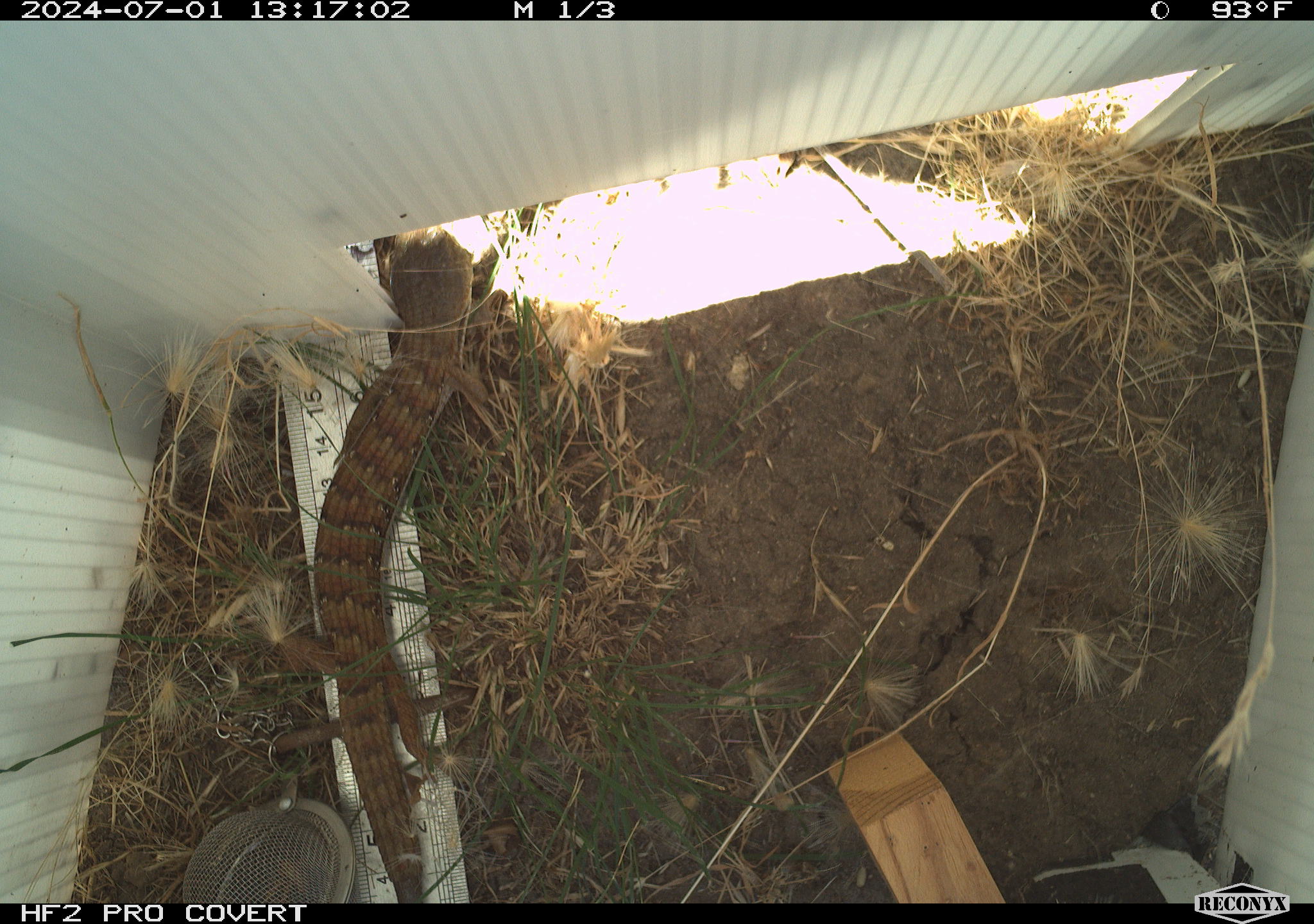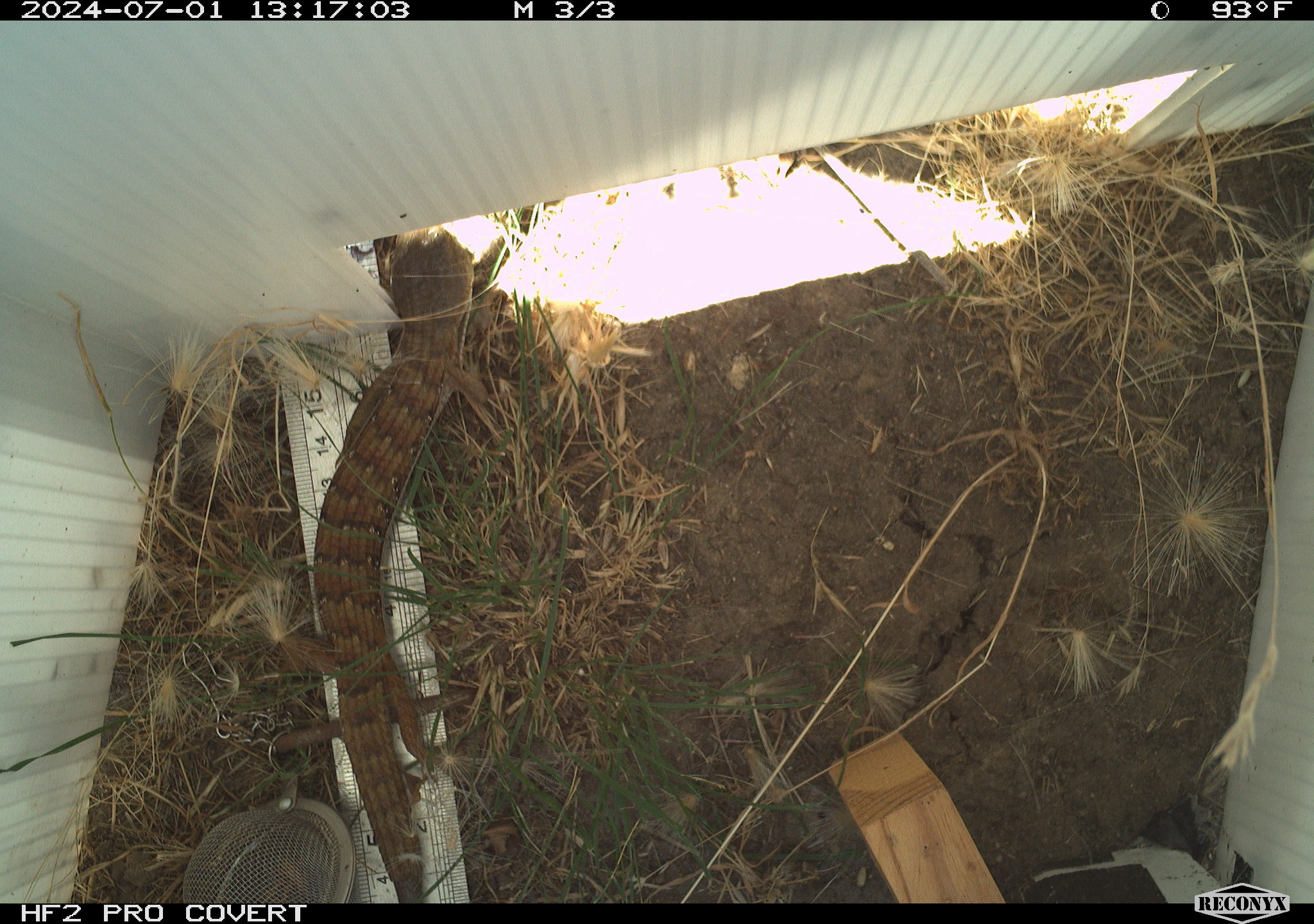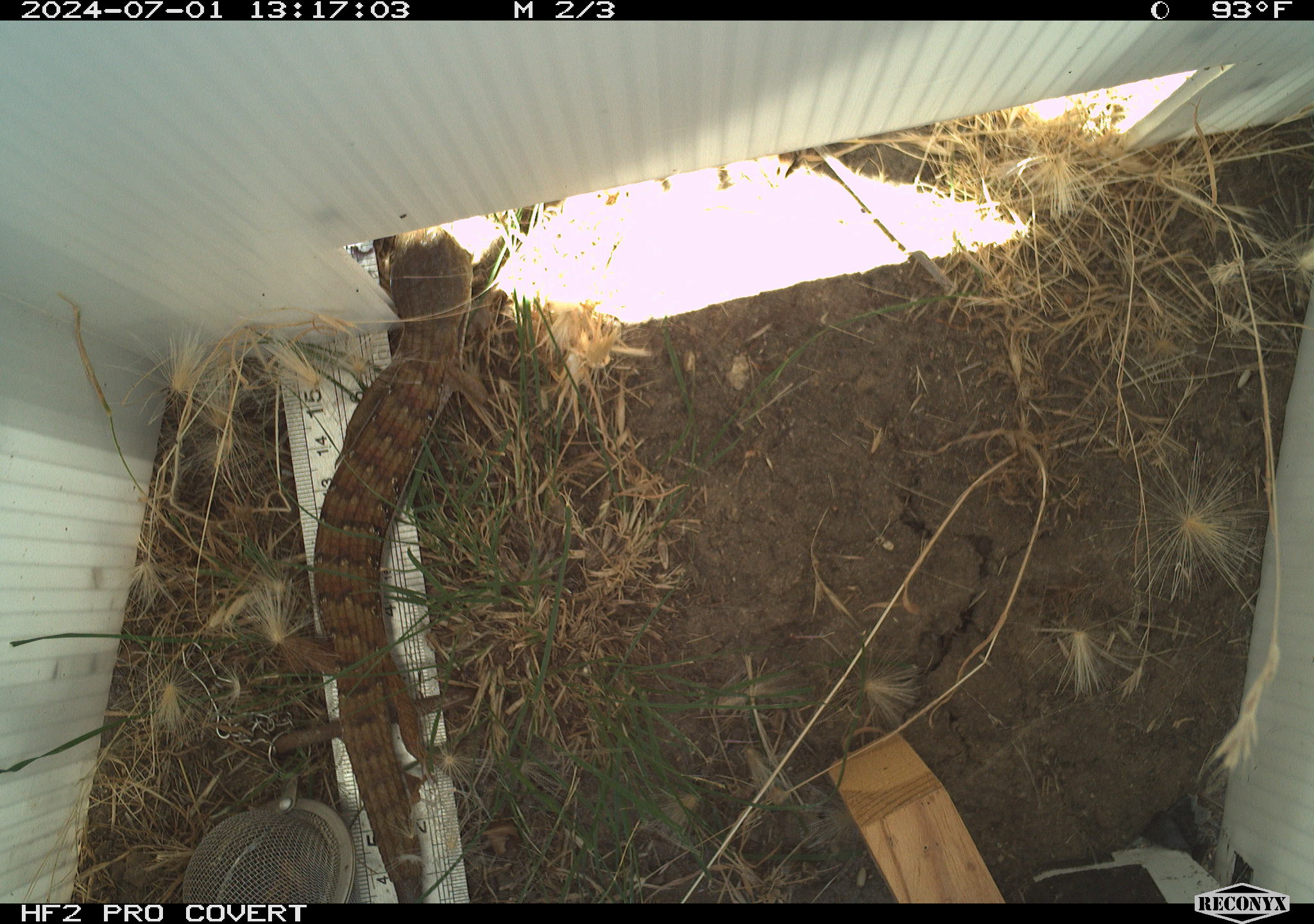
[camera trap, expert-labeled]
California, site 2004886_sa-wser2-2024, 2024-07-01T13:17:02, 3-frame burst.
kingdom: Animalia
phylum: Chordata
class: Reptilia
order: Squamata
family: Anguidae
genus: Elgaria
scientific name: Elgaria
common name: alligator lizards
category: elgaria species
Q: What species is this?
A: Elgaria species (alligator lizards) (Elgaria).